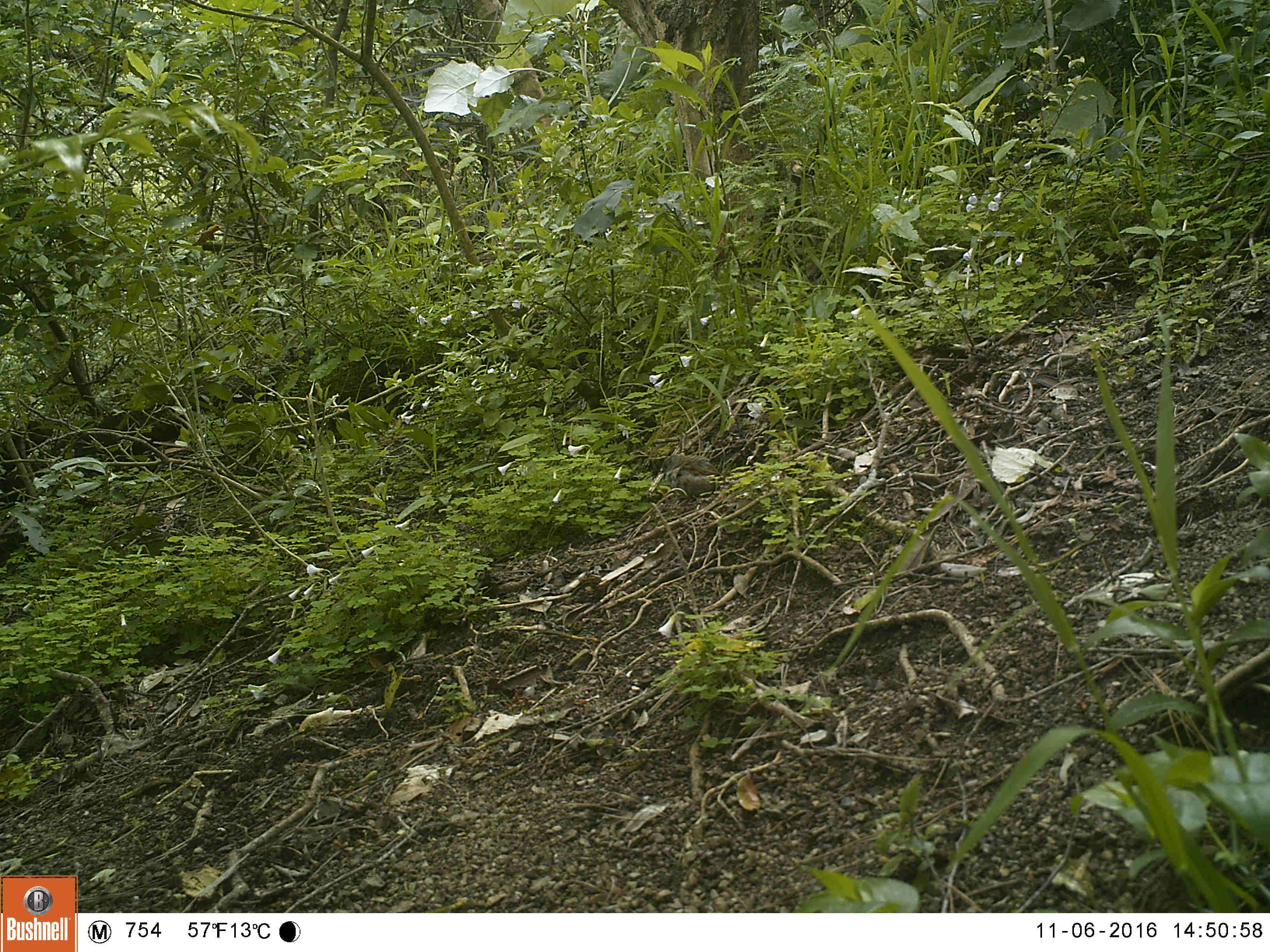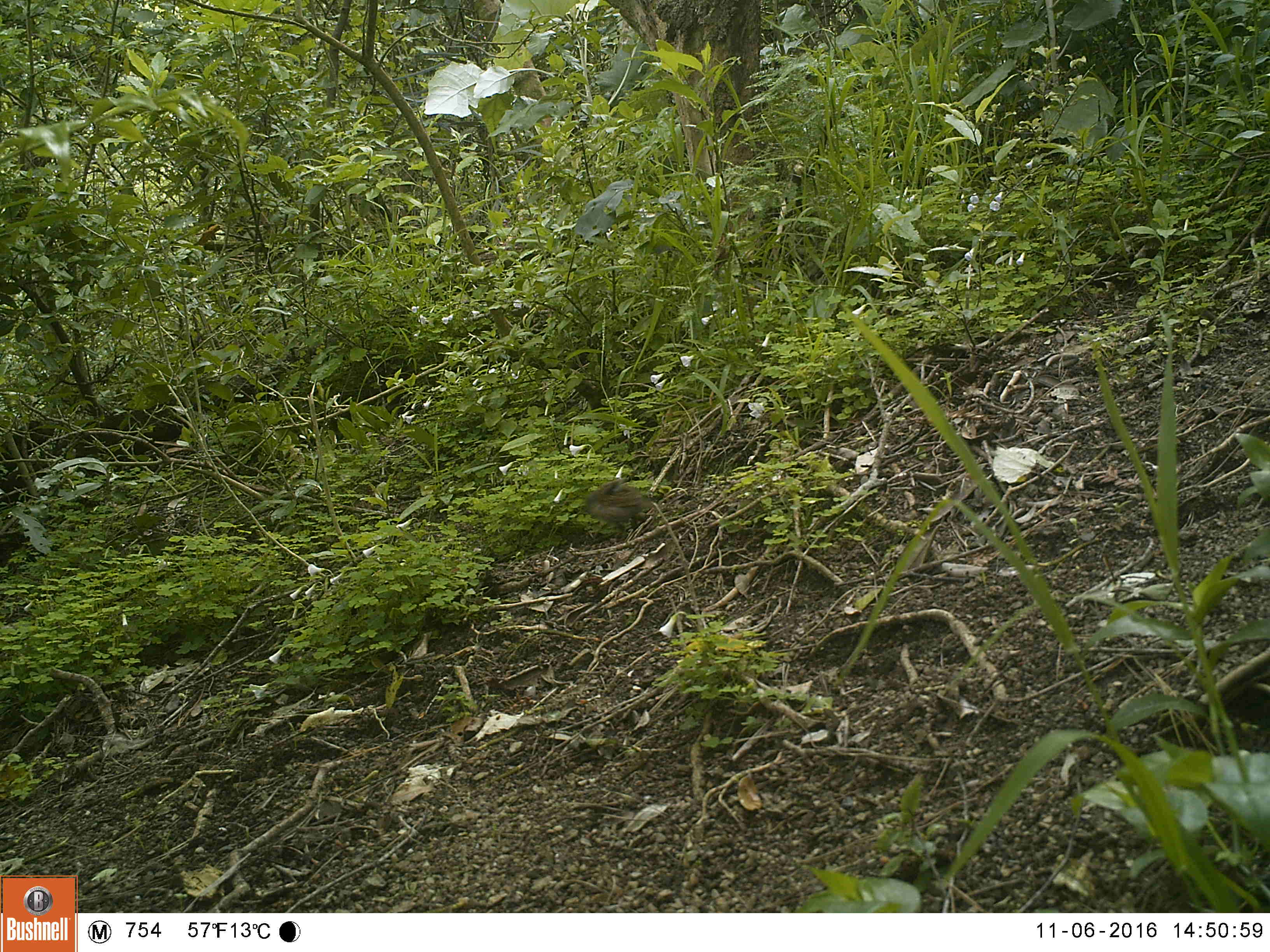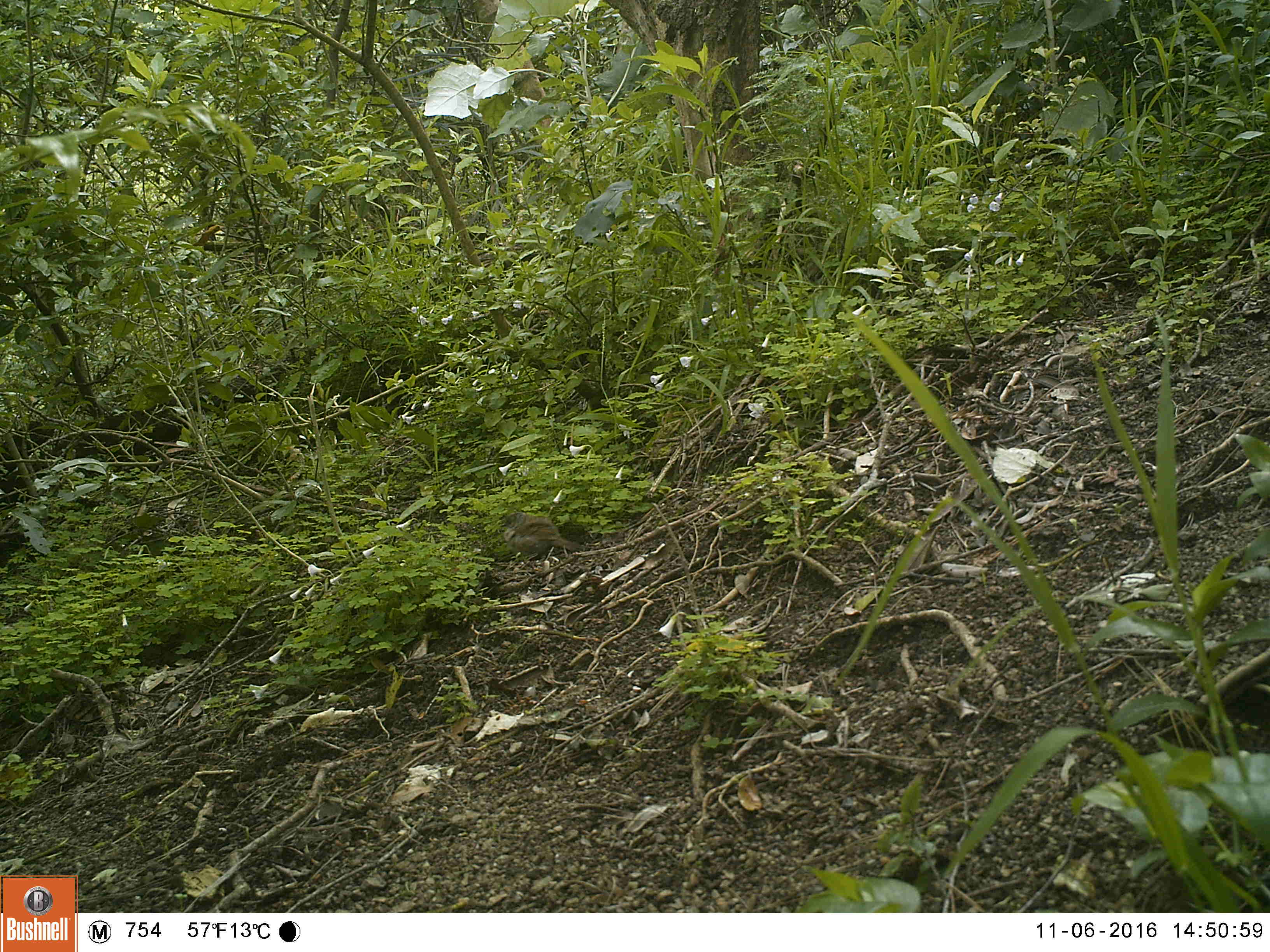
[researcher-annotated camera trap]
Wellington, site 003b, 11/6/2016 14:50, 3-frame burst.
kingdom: Animalia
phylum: Chordata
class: Aves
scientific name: Aves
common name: bird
Bird (Aves).